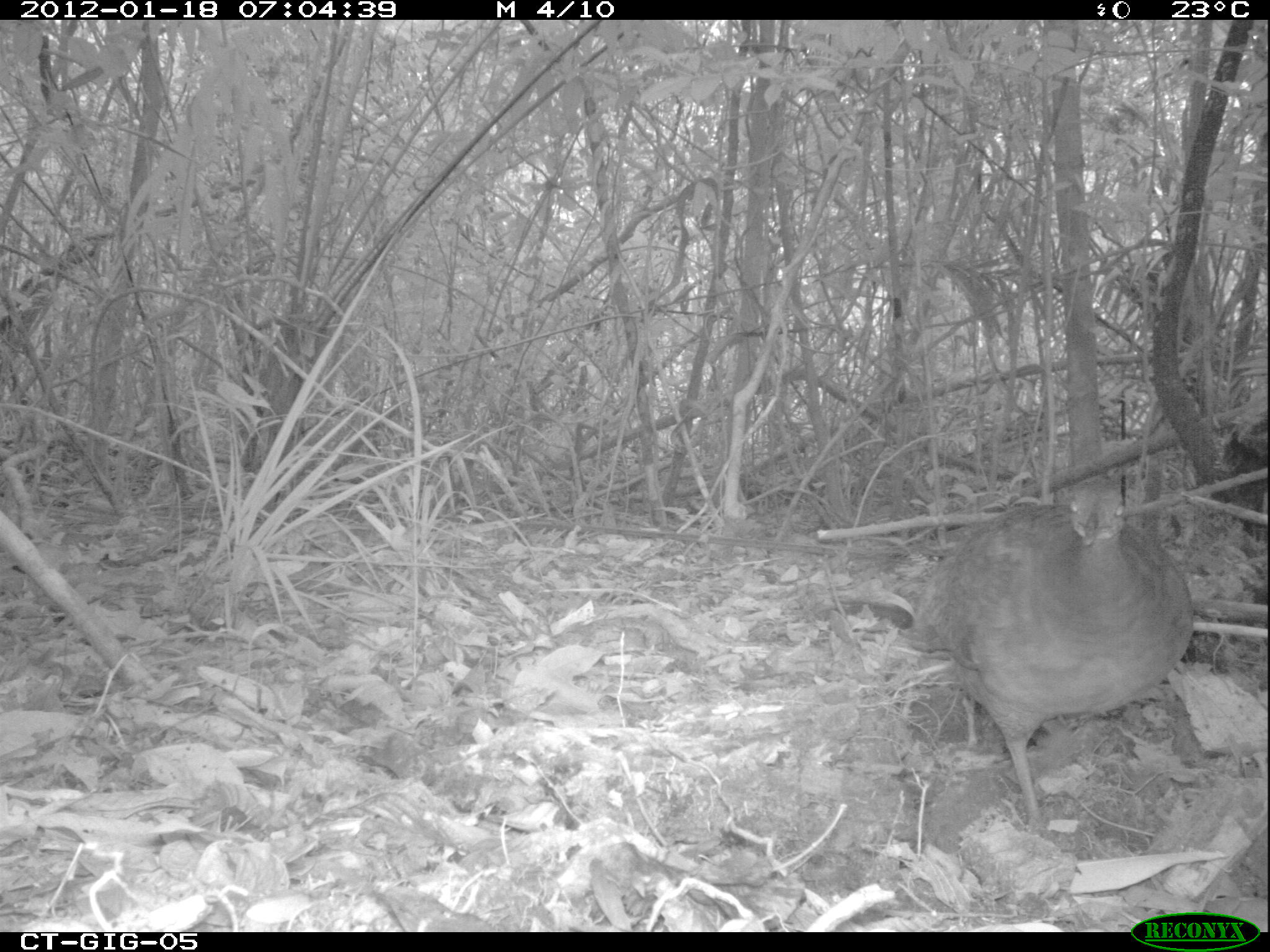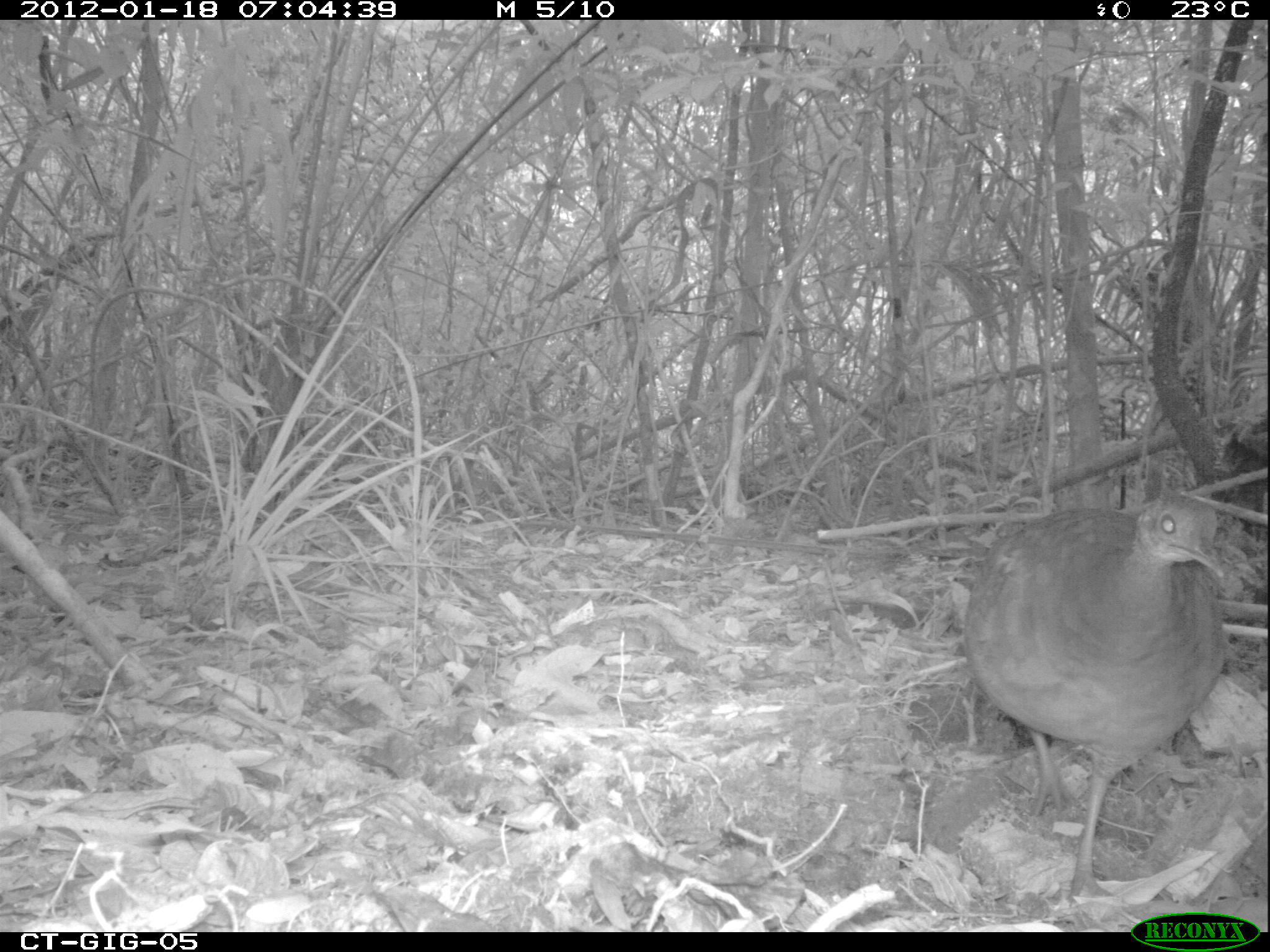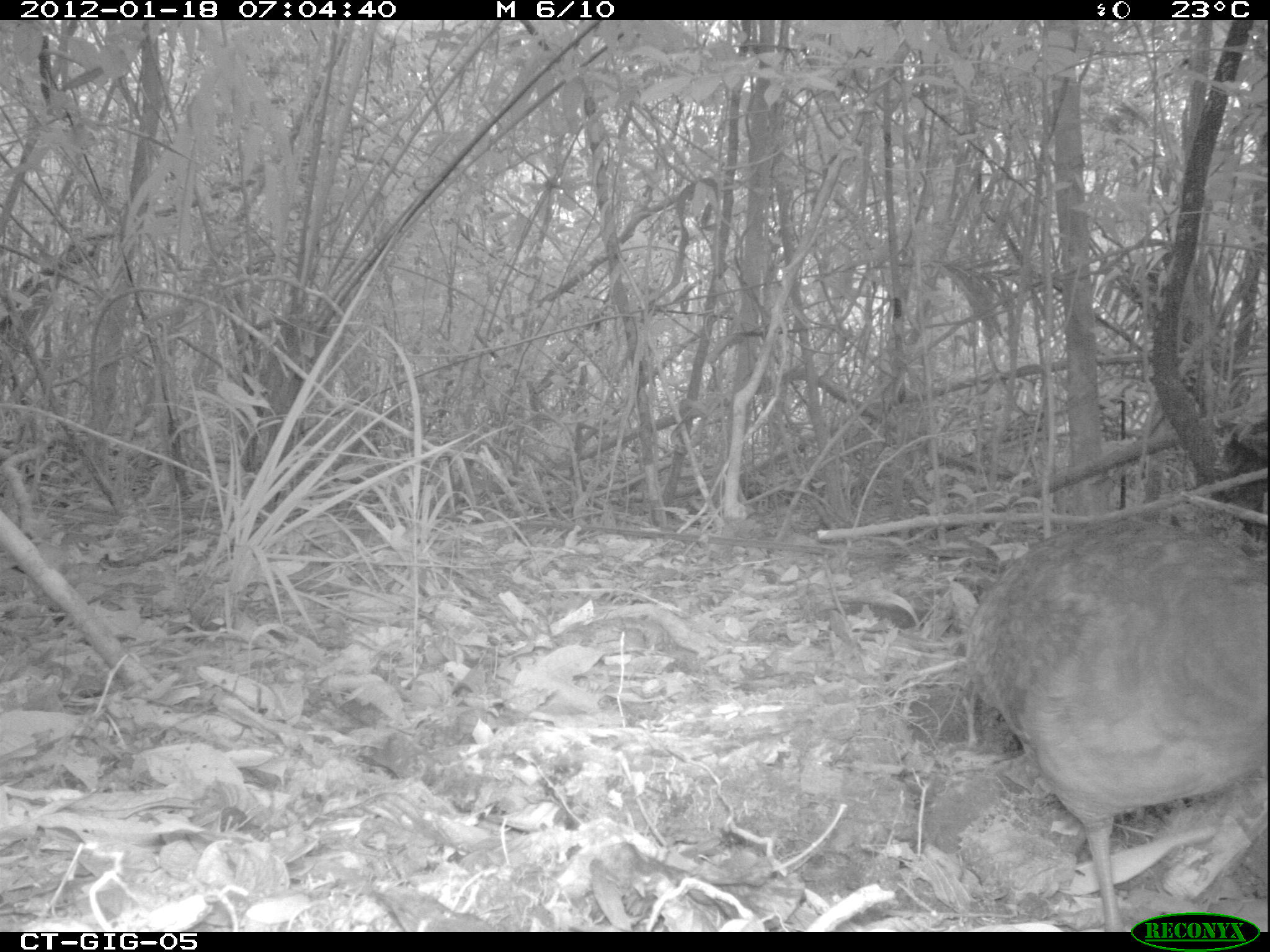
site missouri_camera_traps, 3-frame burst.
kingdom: Animalia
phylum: Chordata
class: Aves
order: Tinamiformes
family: Tinamidae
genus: Tinamus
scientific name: Tinamus major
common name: great tinamou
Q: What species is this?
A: Great tinamou (Tinamus major).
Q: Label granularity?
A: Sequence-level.